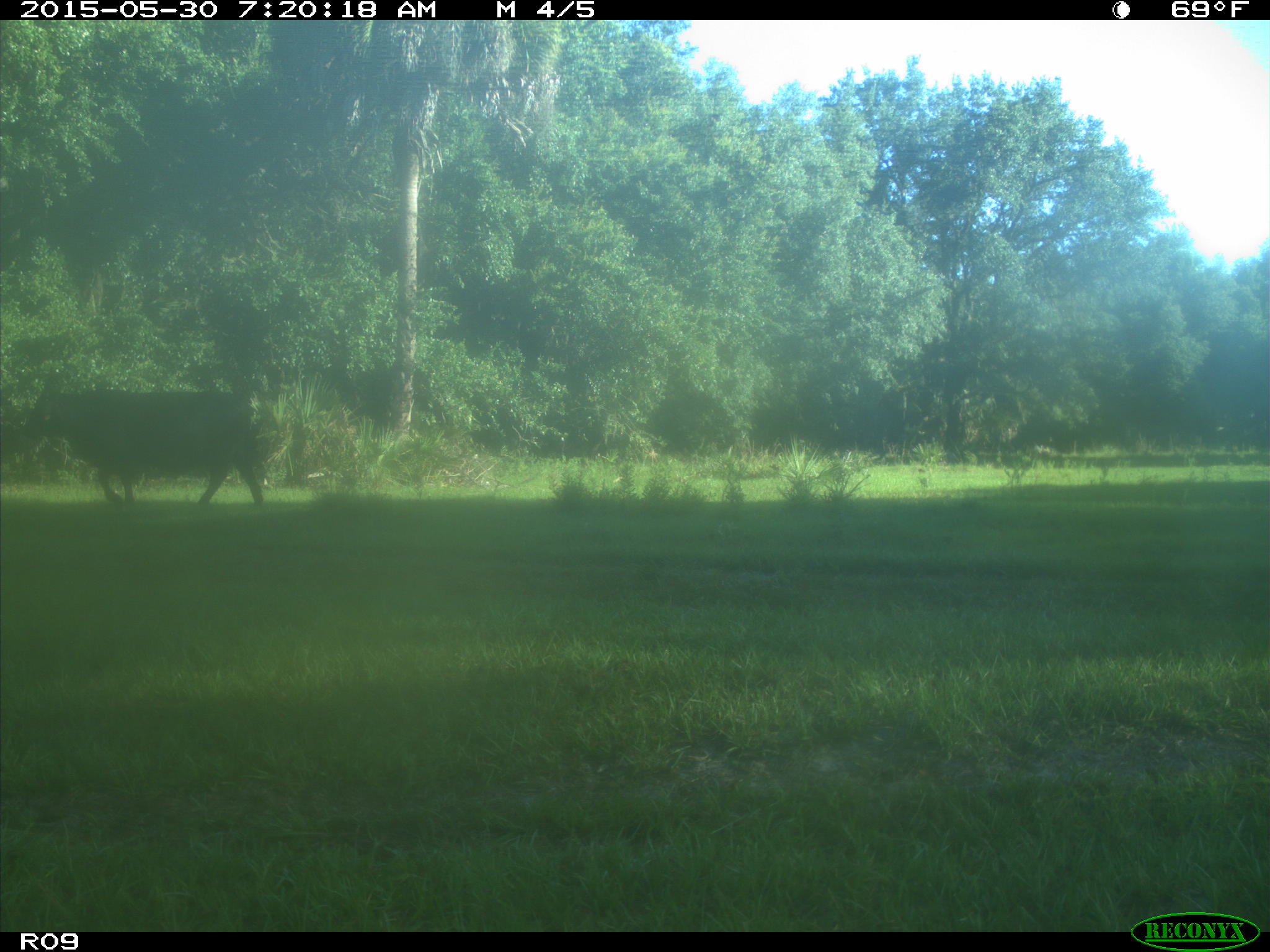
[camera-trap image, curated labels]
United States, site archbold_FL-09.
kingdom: Animalia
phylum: Chordata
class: Mammalia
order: Artiodactyla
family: Bovidae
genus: Bos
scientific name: Bos taurus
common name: domestic cow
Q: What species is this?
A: Bos taurus (domestic cow).